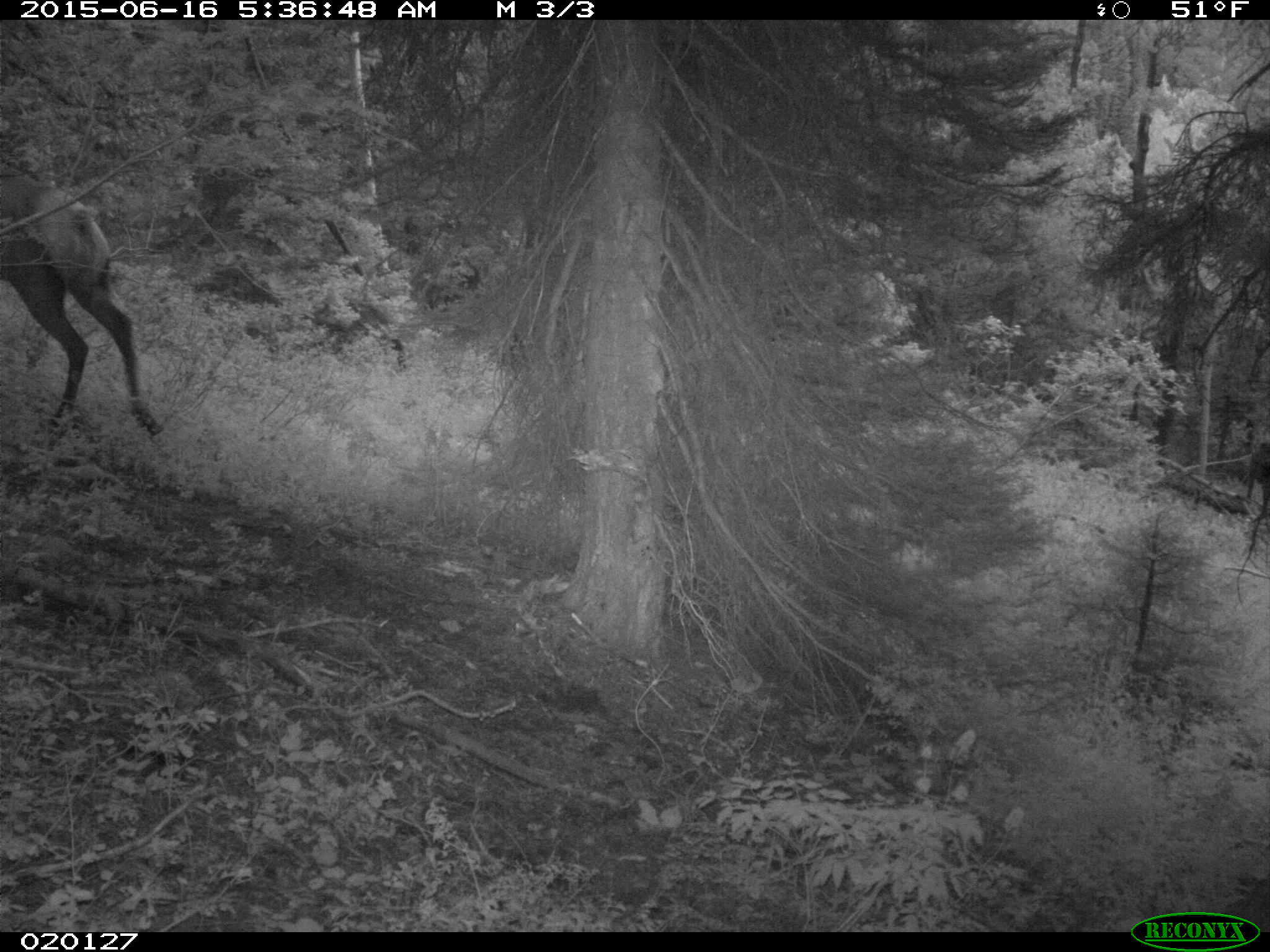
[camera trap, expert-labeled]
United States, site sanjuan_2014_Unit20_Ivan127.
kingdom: Animalia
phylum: Chordata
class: Mammalia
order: Artiodactyla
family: Cervidae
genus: Cervus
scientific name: Cervus elaphus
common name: red deer